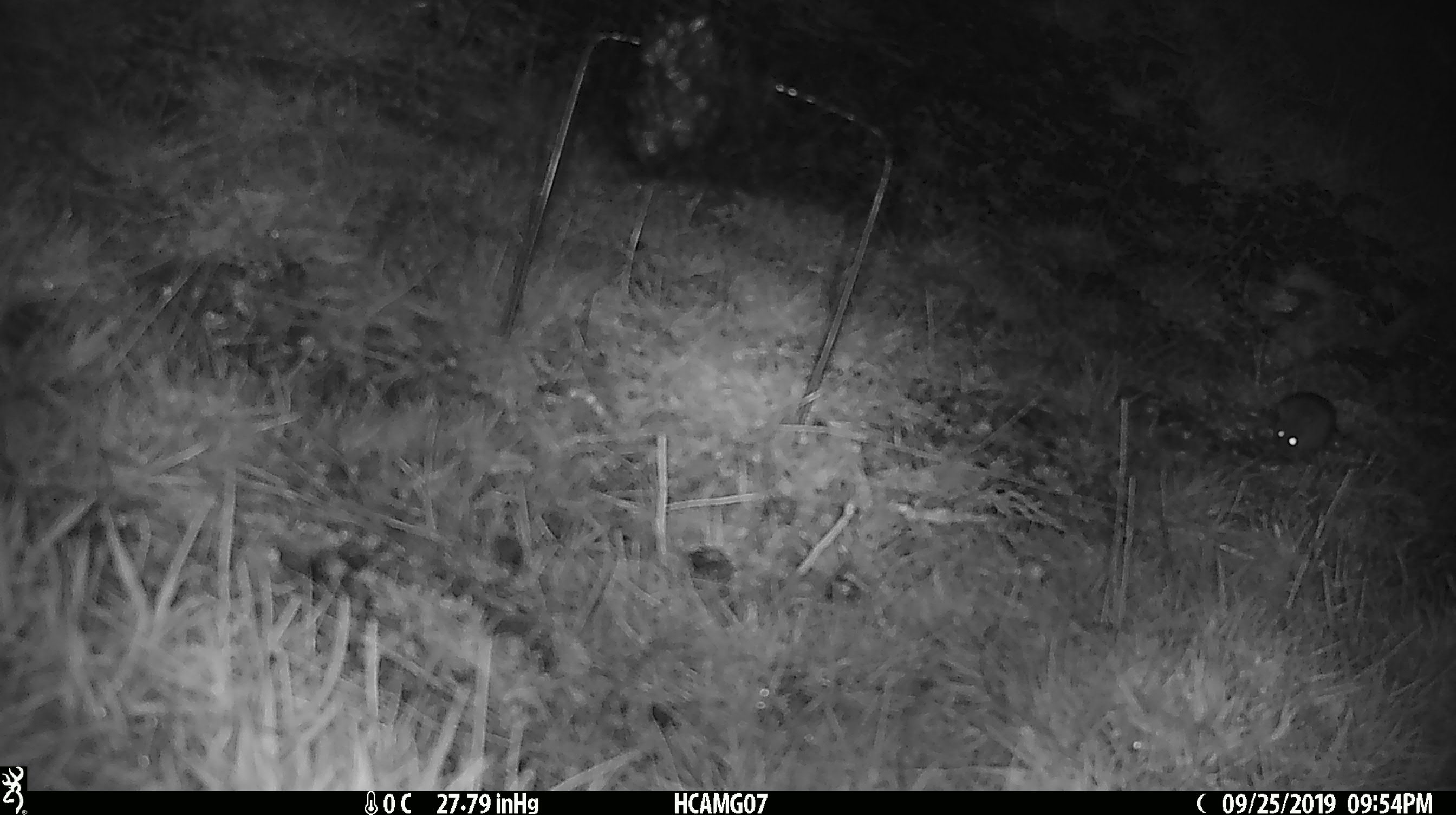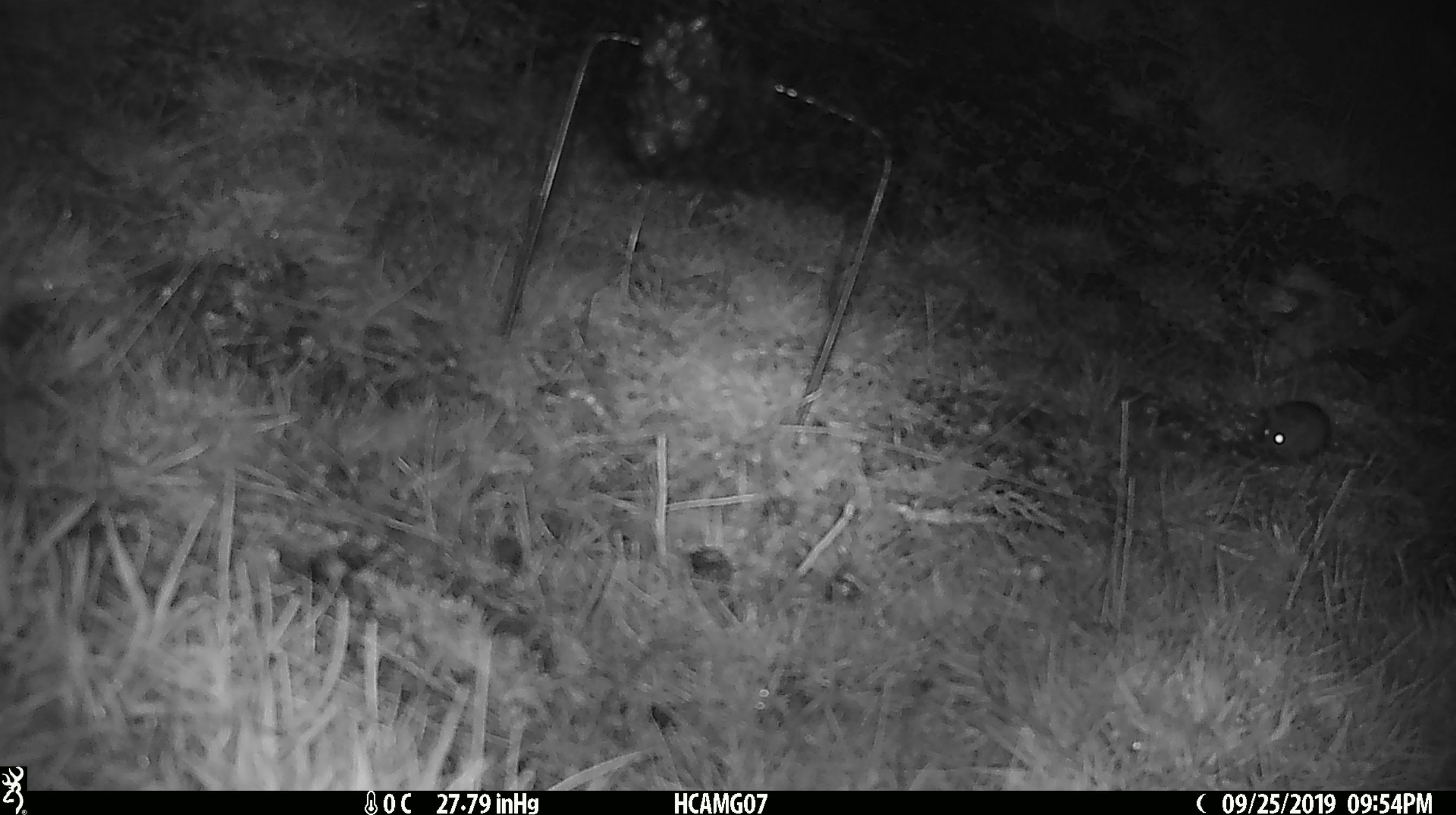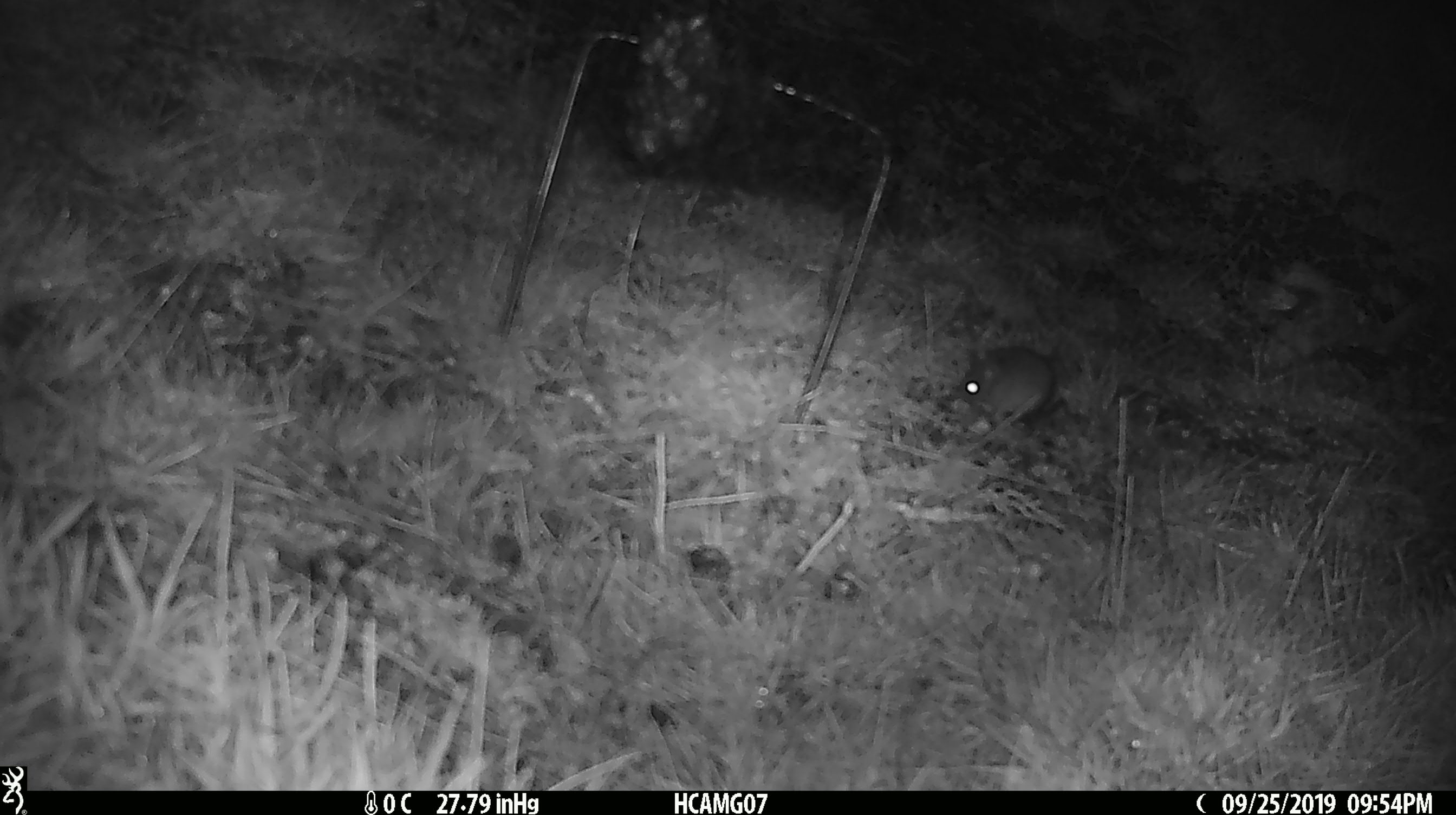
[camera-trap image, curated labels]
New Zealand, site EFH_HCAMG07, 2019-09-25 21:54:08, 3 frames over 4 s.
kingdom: Animalia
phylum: Chordata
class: Mammalia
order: Rodentia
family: Muridae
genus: Mus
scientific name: Mus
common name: mouse